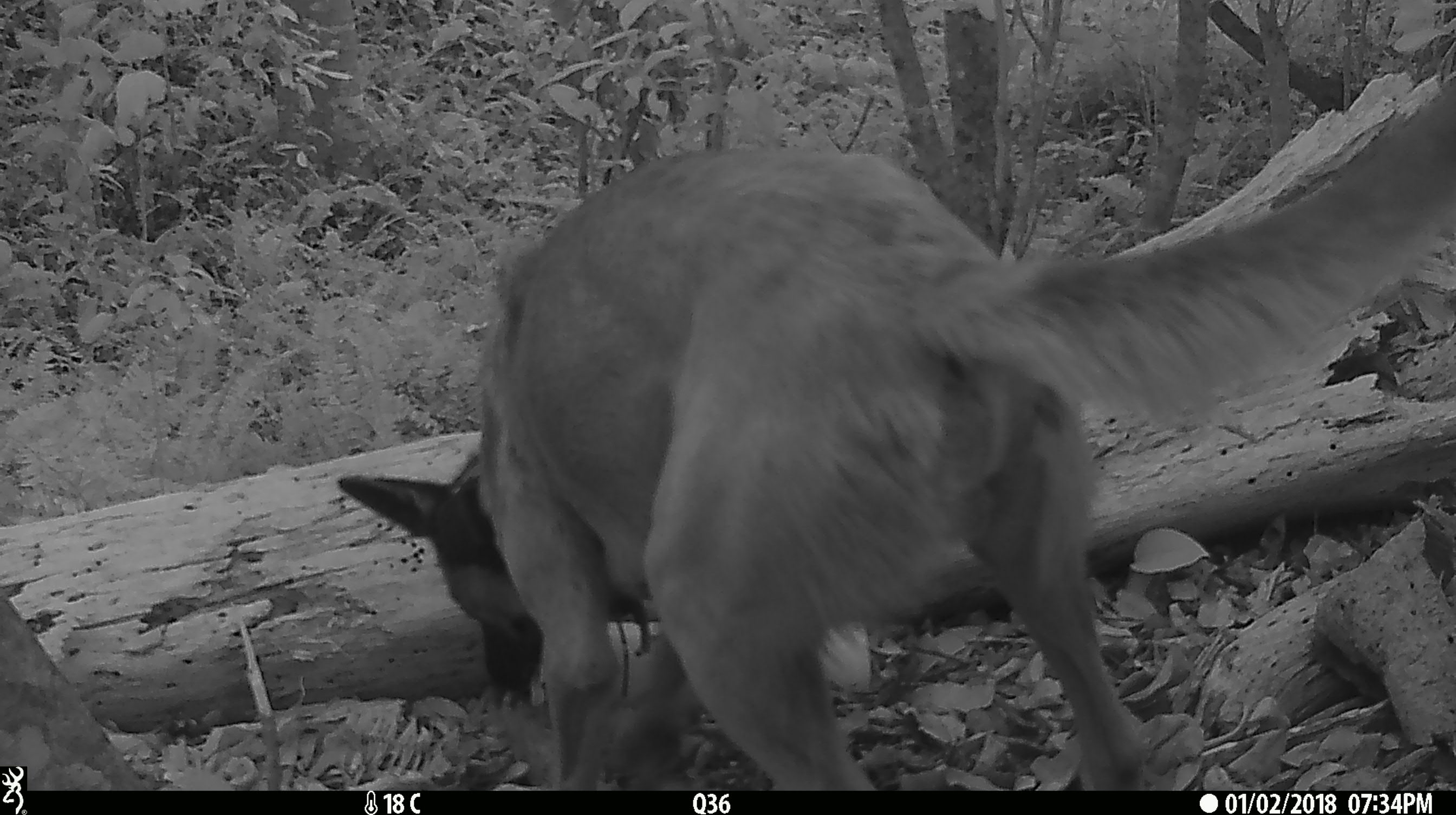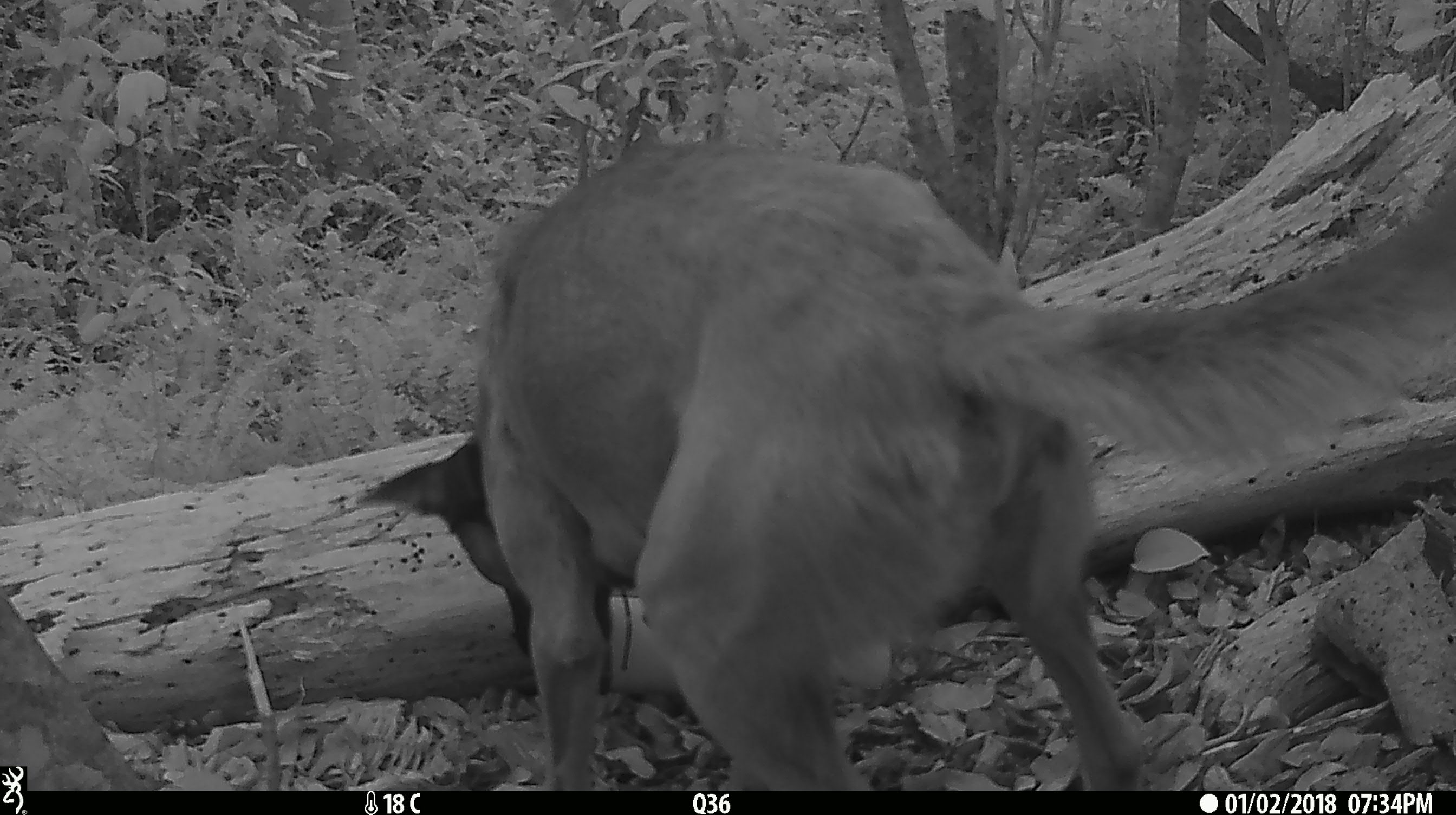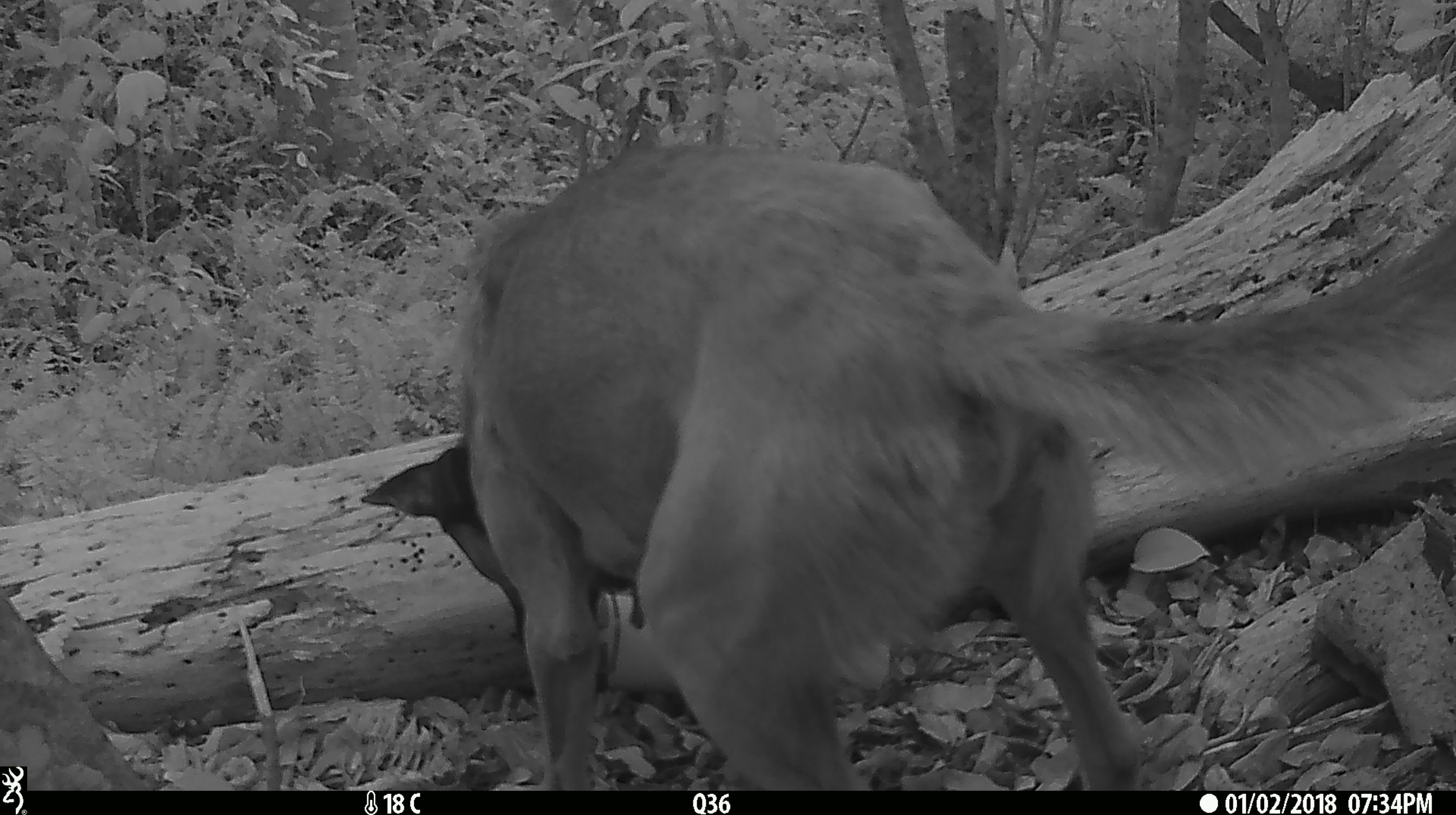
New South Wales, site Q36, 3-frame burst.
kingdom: Animalia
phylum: Chordata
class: Mammalia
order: Carnivora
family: Canidae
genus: Canis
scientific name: Canis familiaris dingo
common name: dingo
Dingo (Canis familiaris dingo).